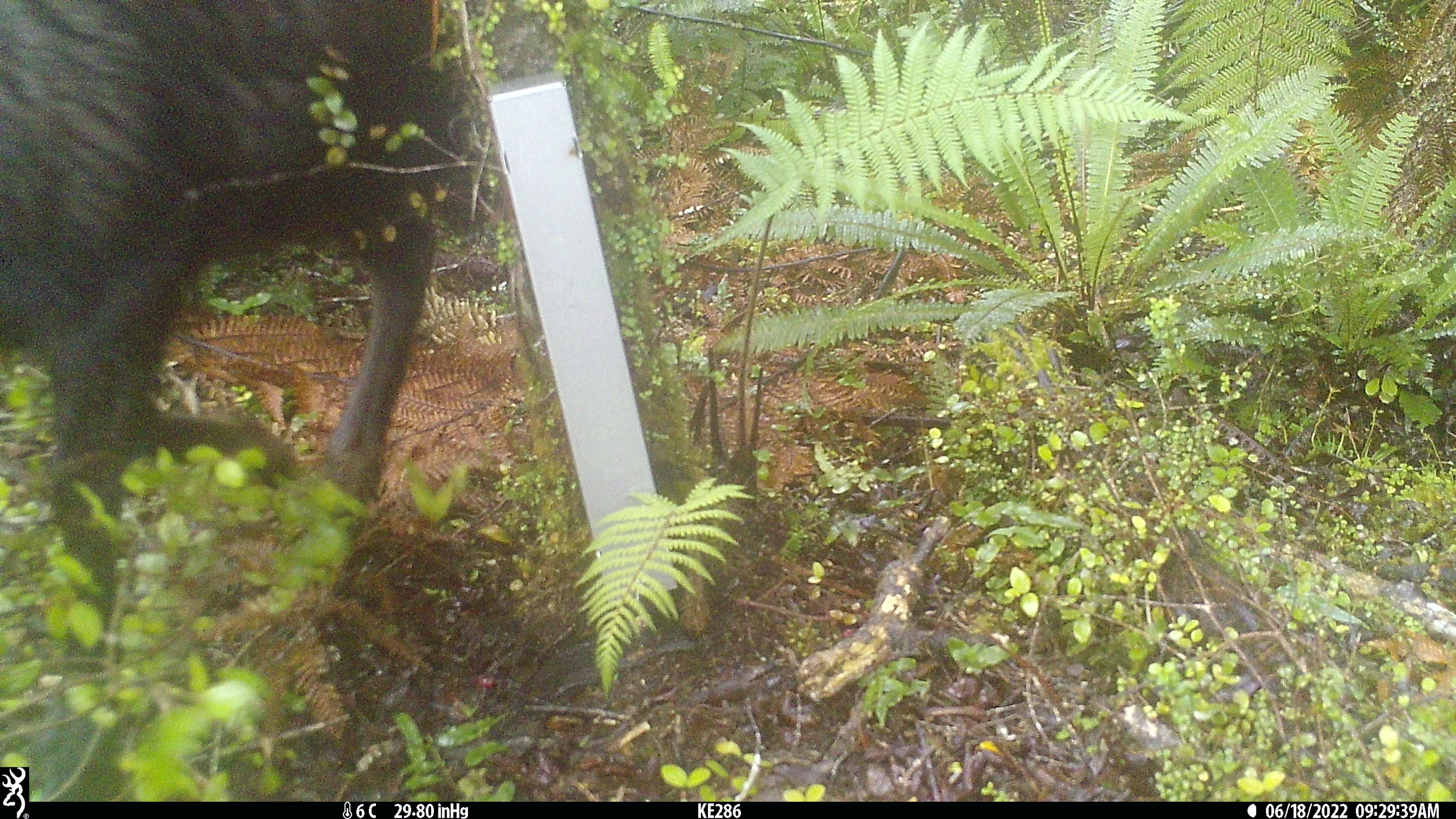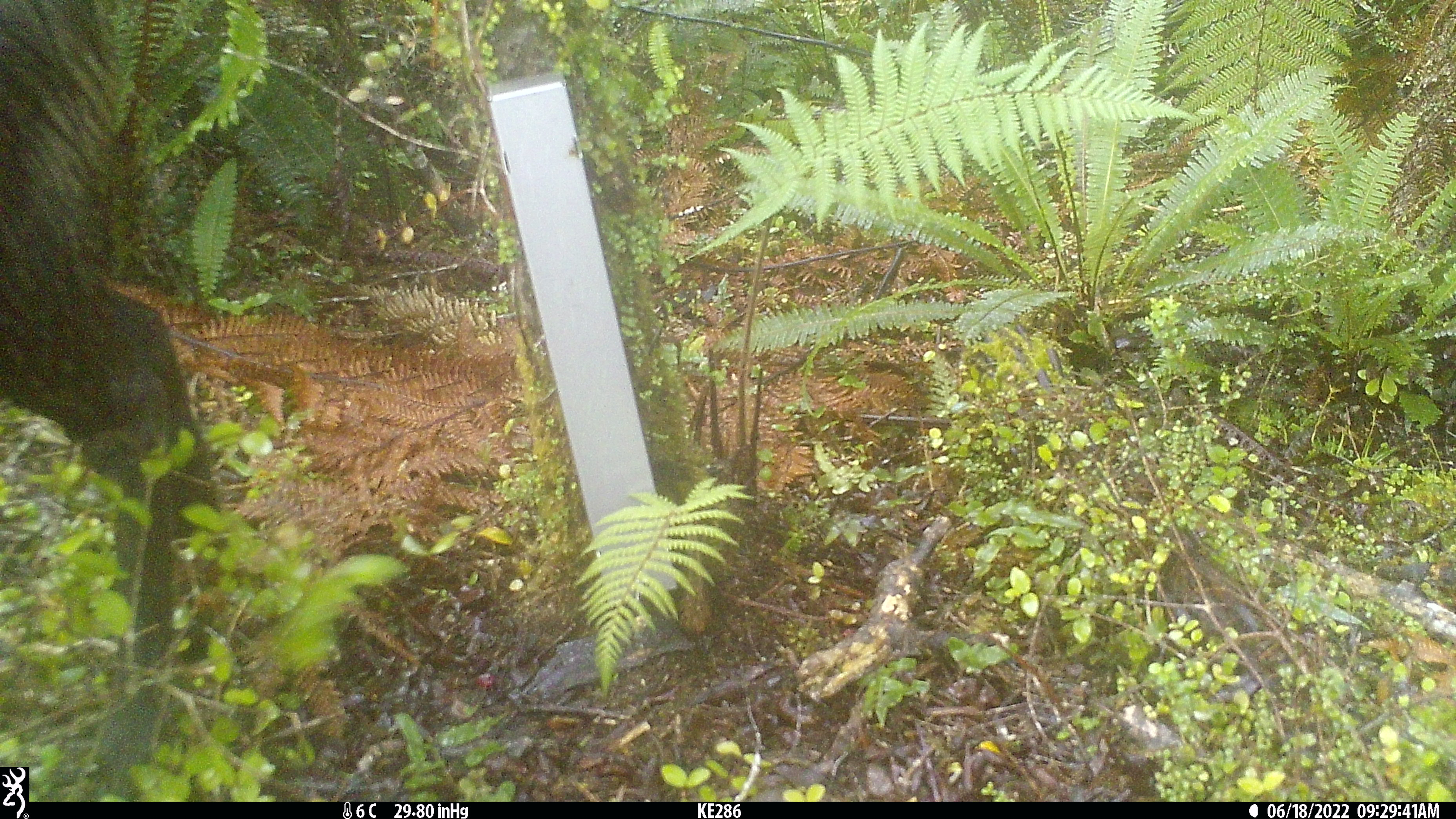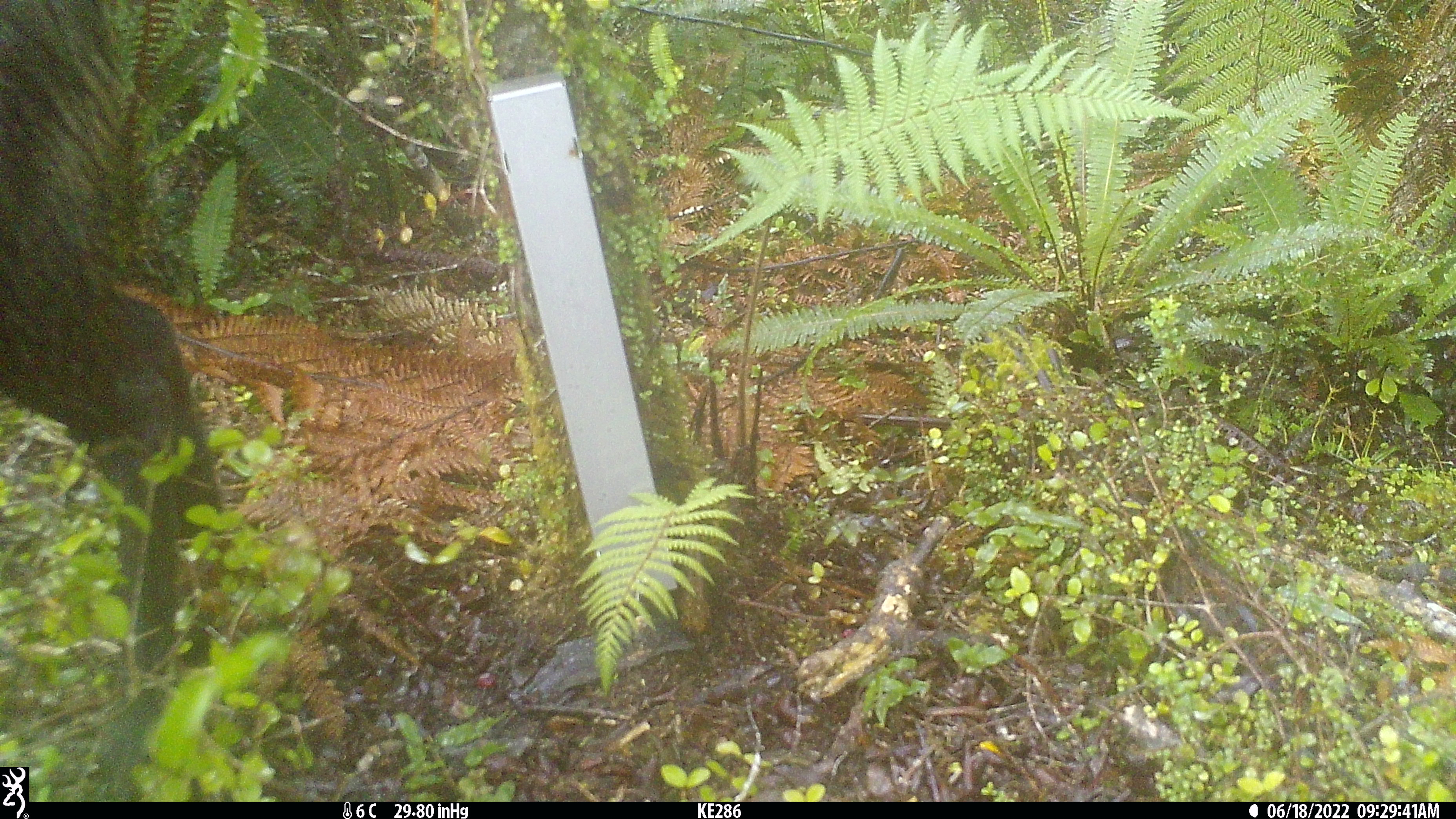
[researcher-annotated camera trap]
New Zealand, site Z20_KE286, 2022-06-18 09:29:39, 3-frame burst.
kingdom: Animalia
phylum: Chordata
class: Mammalia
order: Artiodactyla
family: Bovidae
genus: Rupicapra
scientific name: Rupicapra rupicapra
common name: alpine chamois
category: chamois